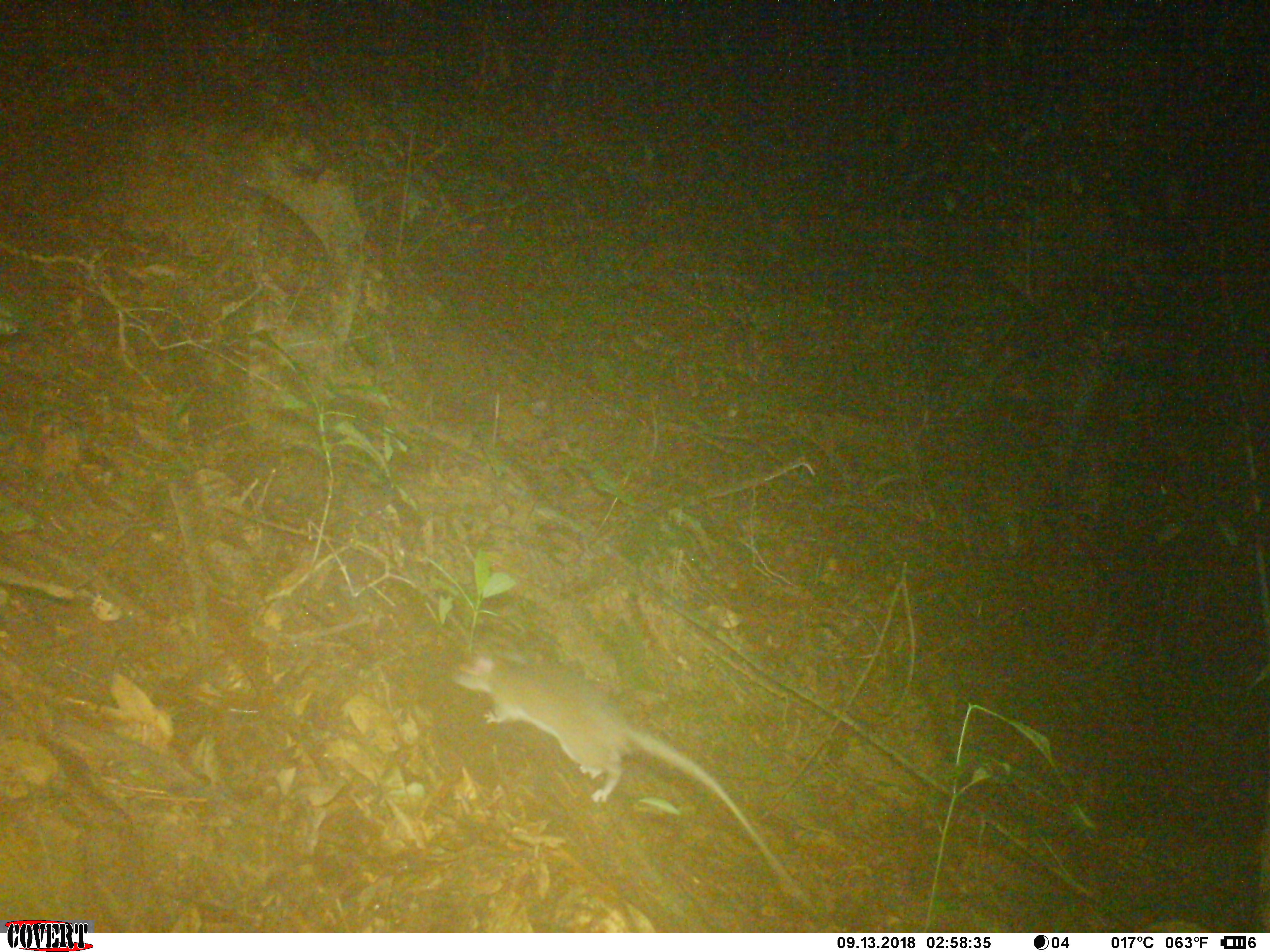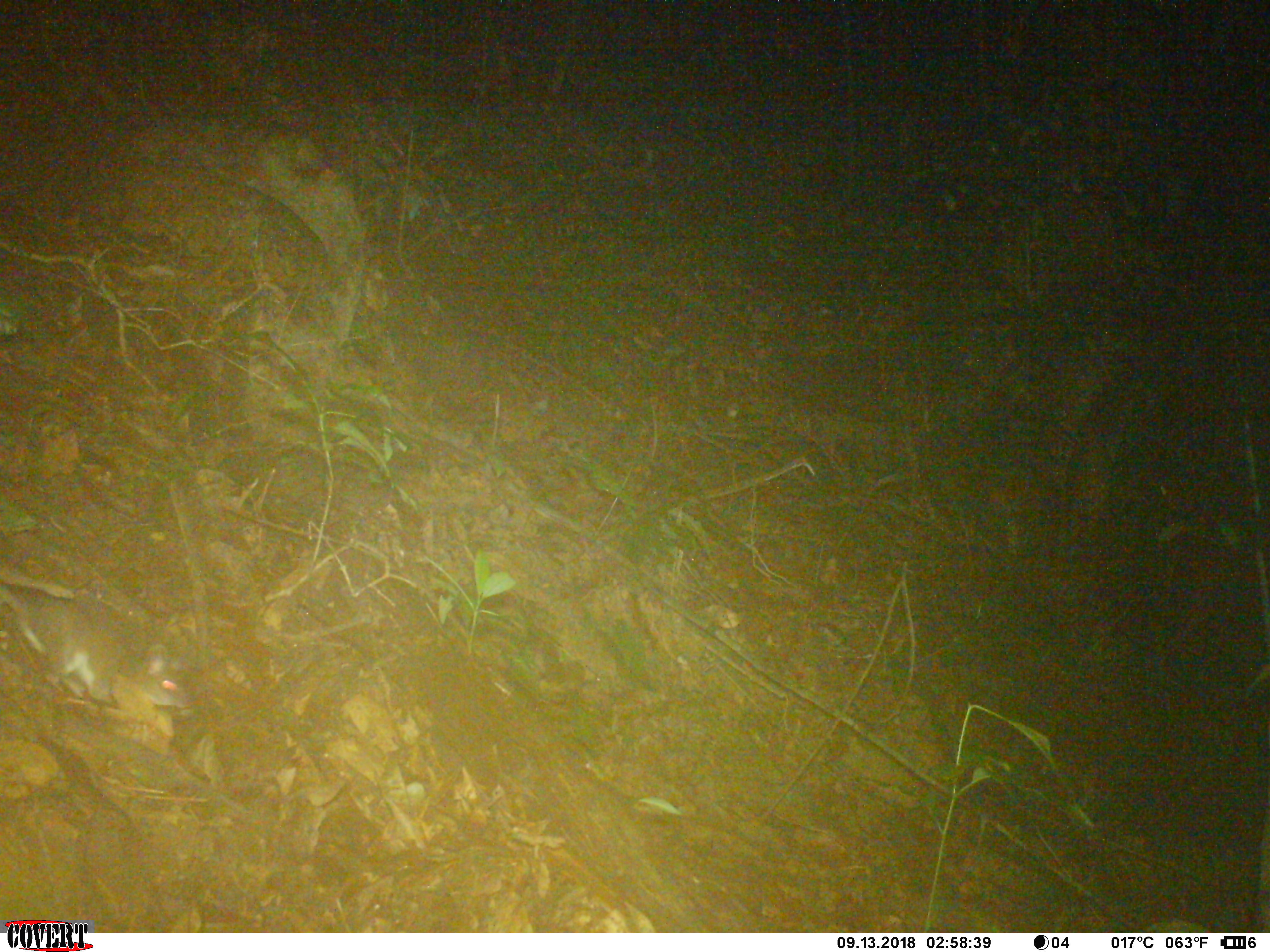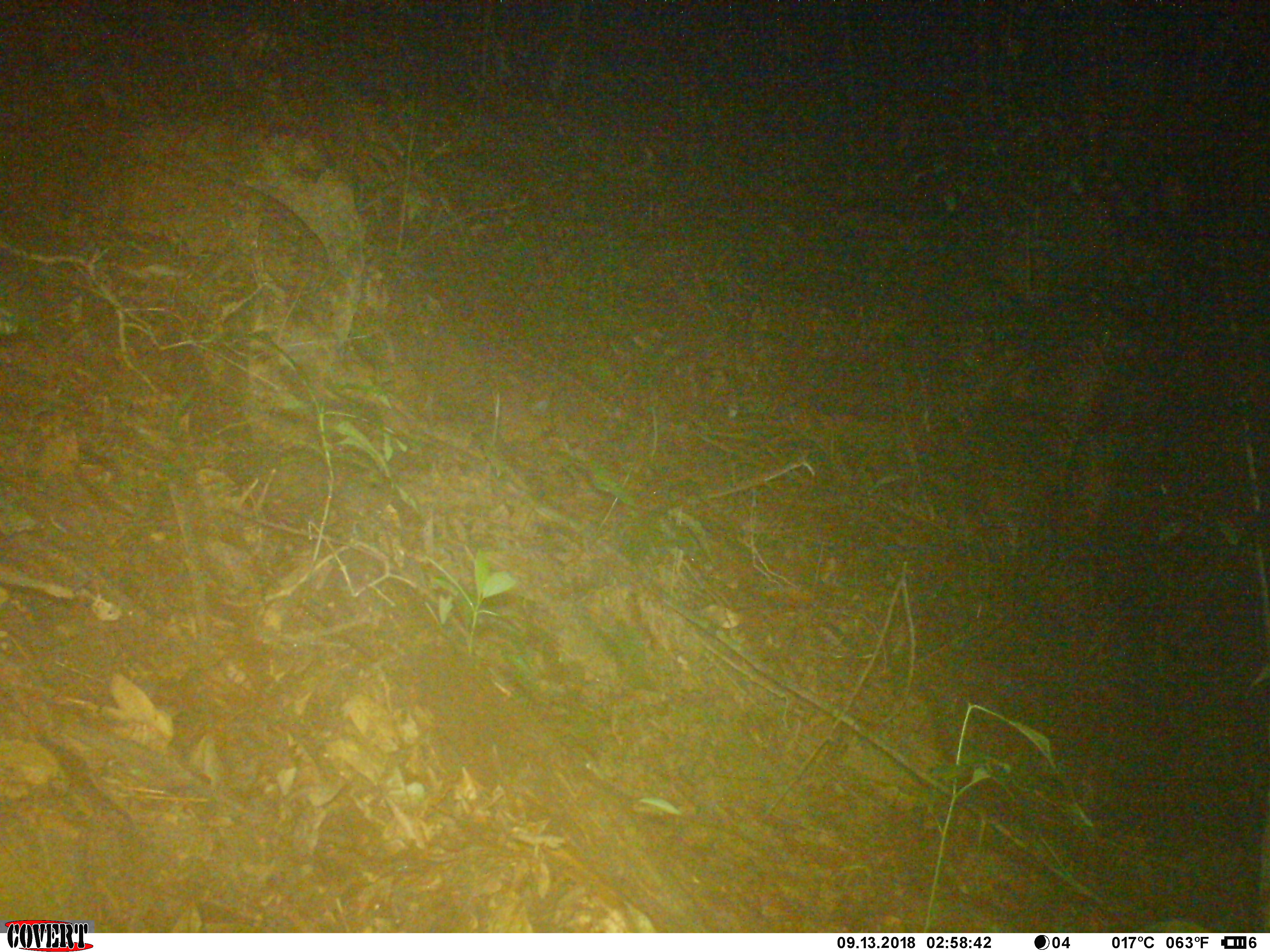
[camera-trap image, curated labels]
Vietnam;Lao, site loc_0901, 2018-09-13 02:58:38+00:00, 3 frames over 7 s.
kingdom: Animalia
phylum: Chordata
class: Mammalia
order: Rodentia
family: Muridae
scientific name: Muridae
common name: old-world mice and rats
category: unidentified murid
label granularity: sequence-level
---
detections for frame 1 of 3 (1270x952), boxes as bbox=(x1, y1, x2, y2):
unidentified murid: bbox=(452, 652, 814, 912)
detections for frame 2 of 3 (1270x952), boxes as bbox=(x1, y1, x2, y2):
unidentified murid: bbox=(0, 587, 187, 707)